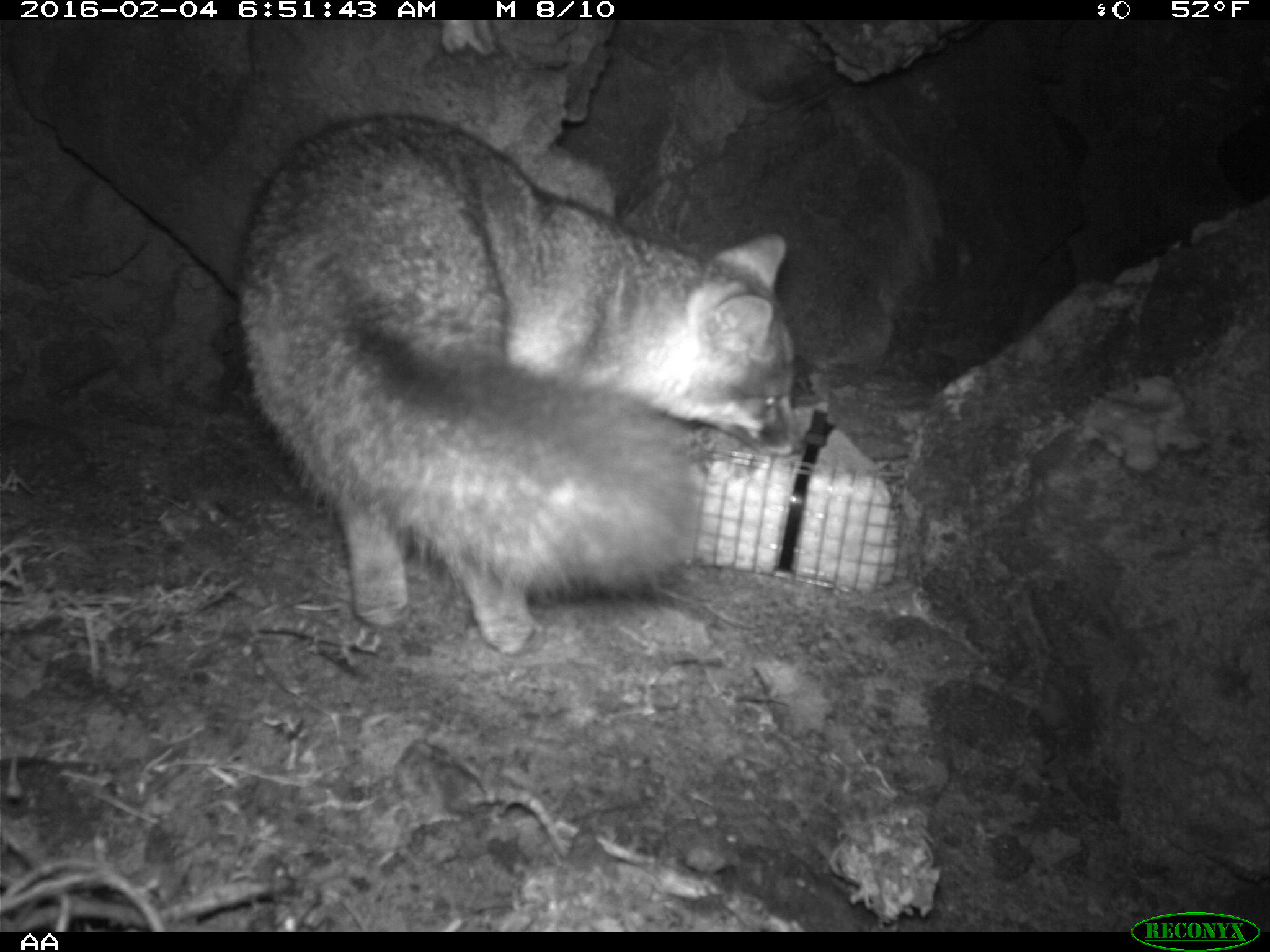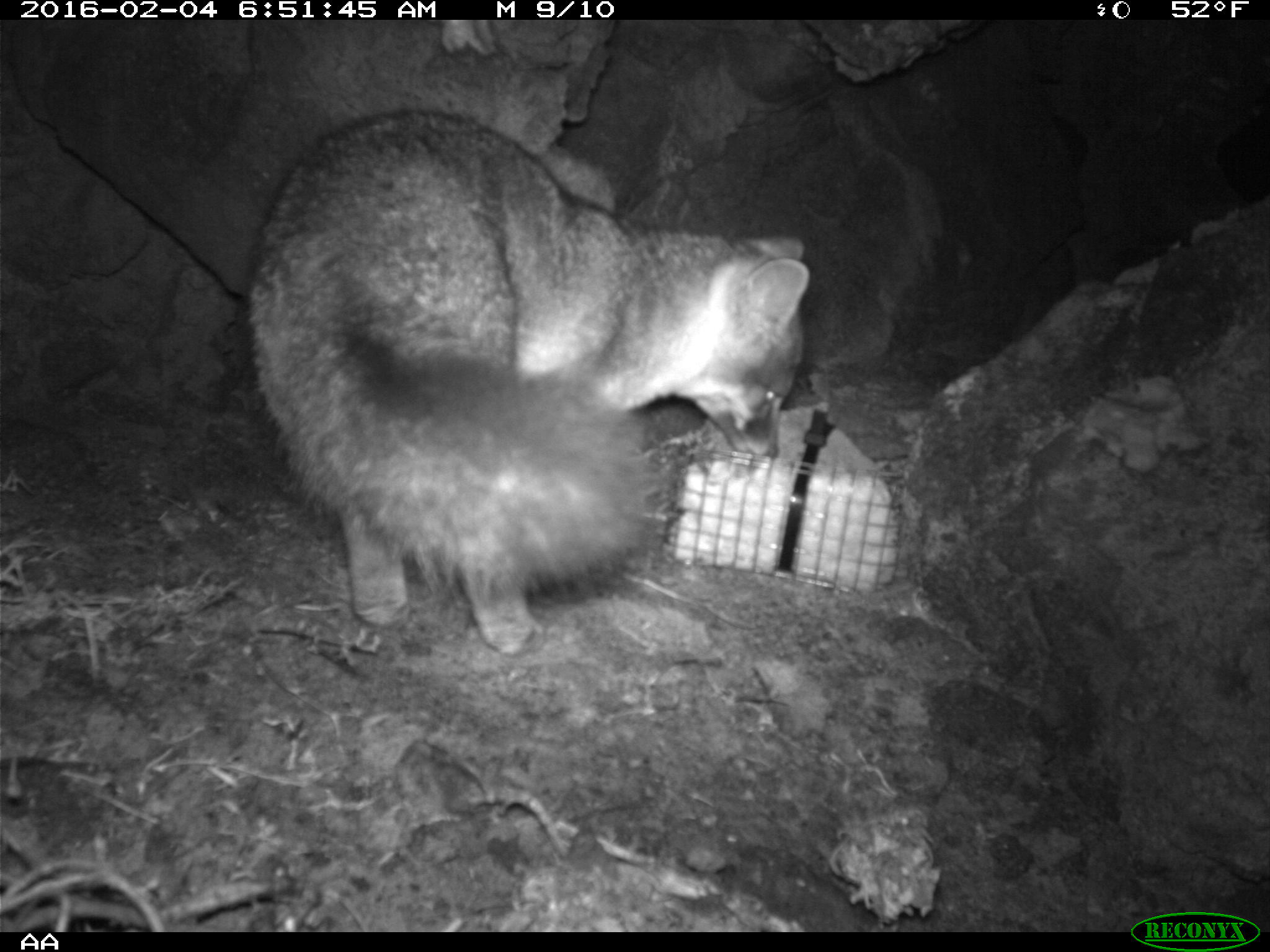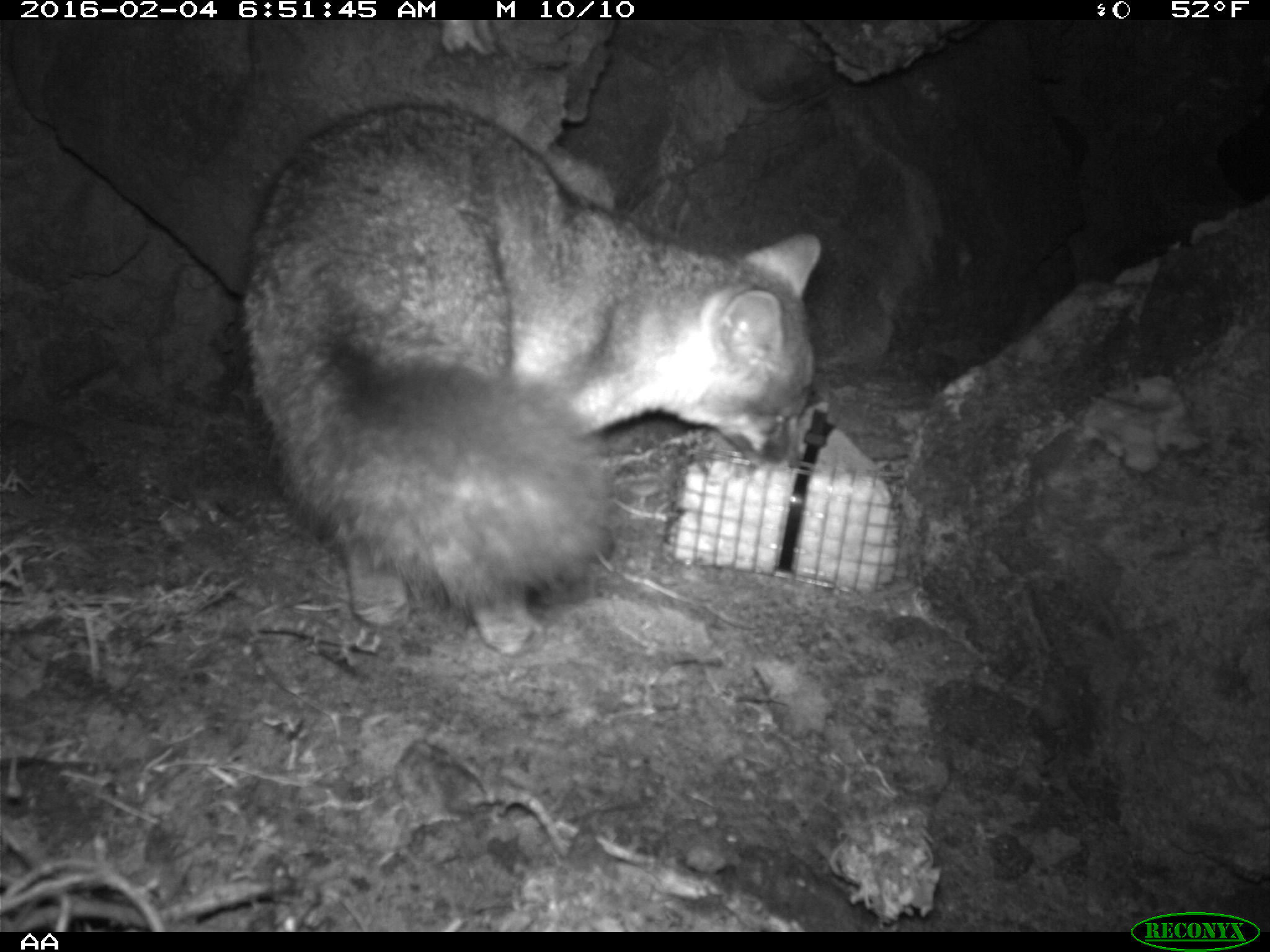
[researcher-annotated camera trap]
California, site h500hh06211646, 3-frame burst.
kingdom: Animalia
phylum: Chordata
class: Mammalia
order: Carnivora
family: Canidae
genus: Urocyon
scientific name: Urocyon littoralis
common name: island fox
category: fox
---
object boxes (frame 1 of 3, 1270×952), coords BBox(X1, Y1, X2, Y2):
fox: BBox(228, 112, 803, 655)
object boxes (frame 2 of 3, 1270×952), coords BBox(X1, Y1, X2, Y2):
fox: BBox(233, 104, 808, 654)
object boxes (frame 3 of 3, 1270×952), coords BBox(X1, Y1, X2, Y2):
fox: BBox(244, 100, 825, 654)